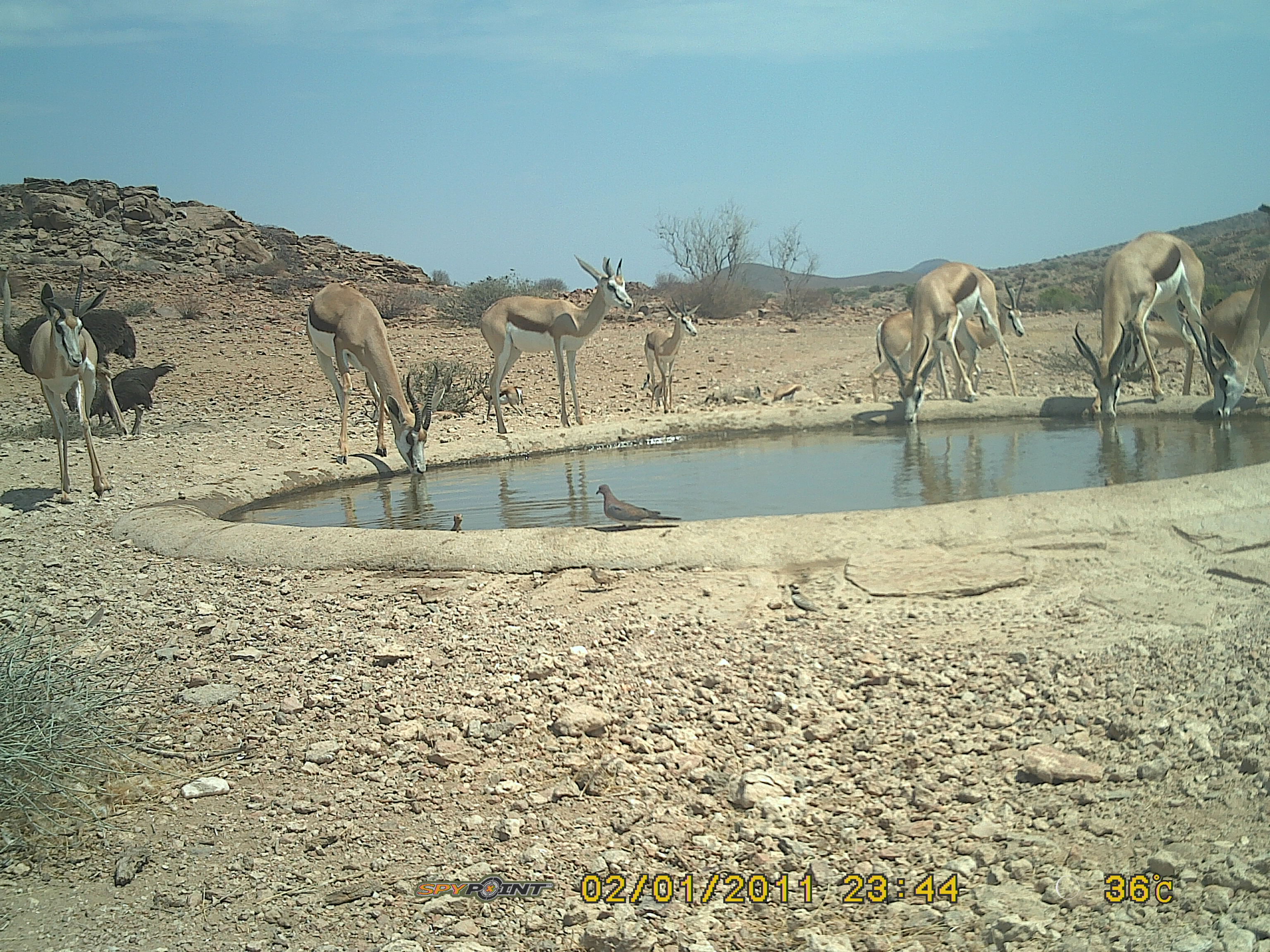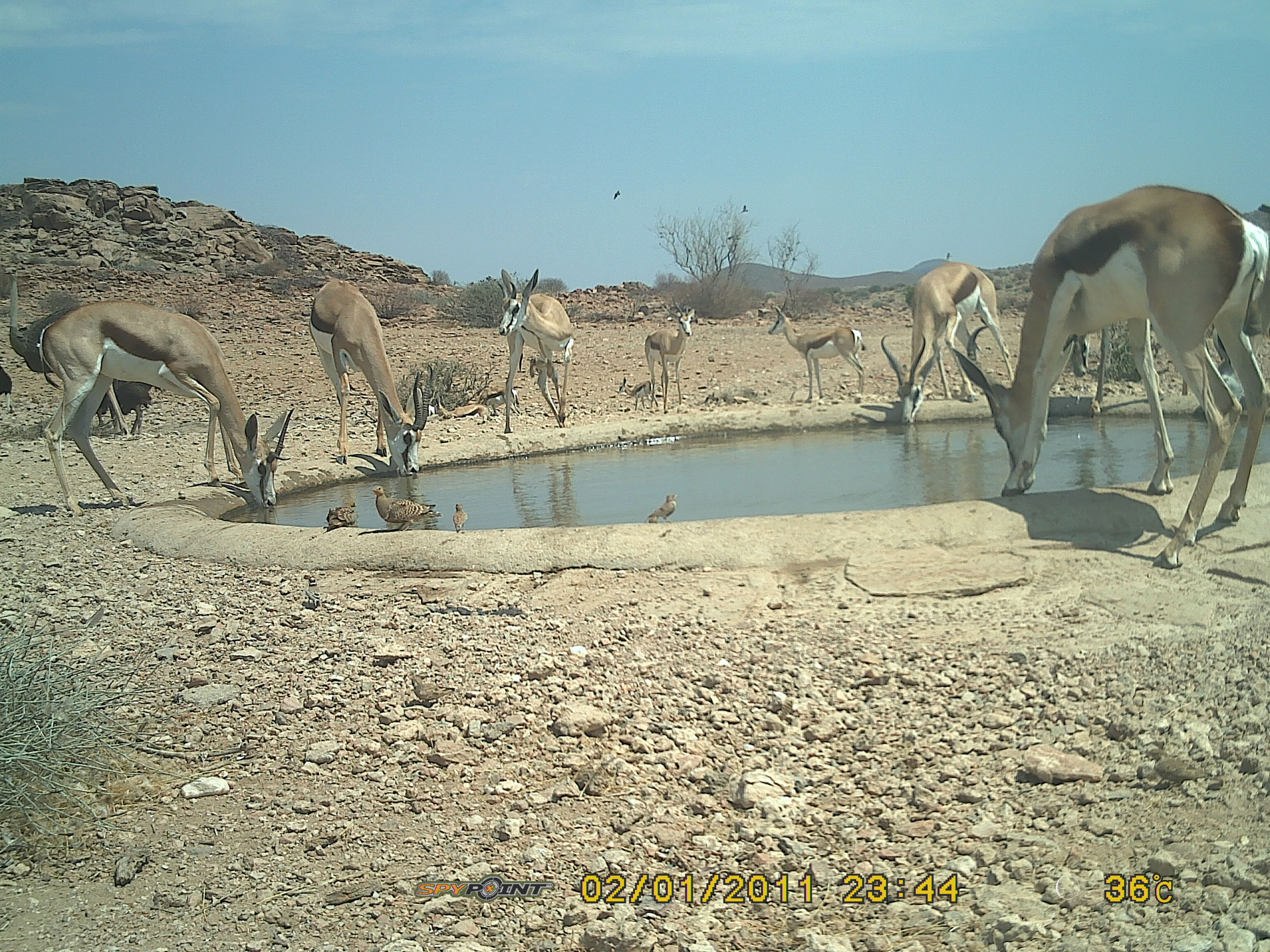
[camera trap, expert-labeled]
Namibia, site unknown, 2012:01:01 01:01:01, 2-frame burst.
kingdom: Animalia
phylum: Chordata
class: Mammalia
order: Artiodactyla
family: Bovidae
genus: Antidorcas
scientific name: Antidorcas marsupialis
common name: springbok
Antidorcas marsupialis (springbok).